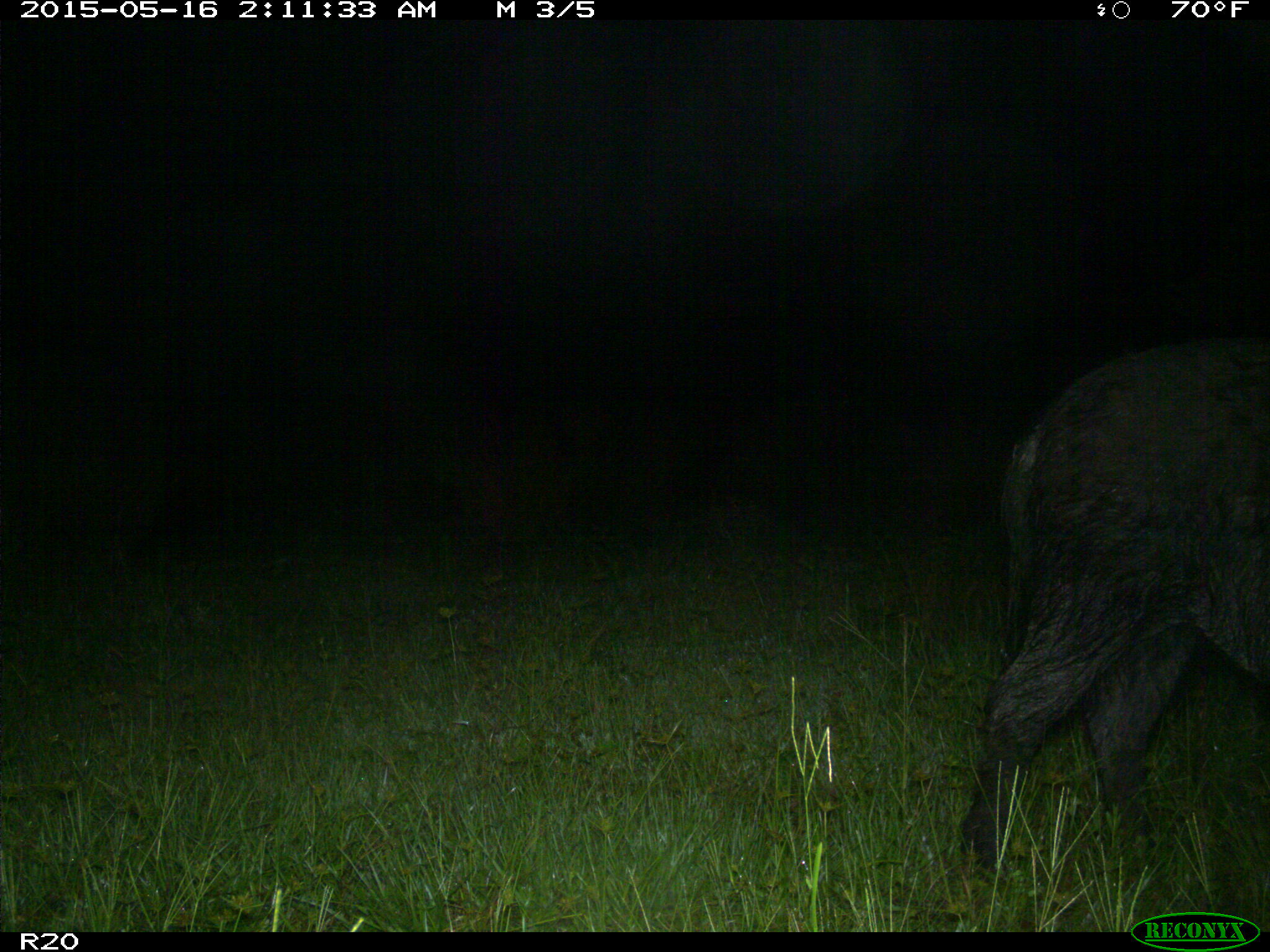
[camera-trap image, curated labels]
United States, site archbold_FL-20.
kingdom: Animalia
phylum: Chordata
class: Mammalia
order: Artiodactyla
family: Suidae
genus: Sus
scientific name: Sus scrofa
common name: wild boar